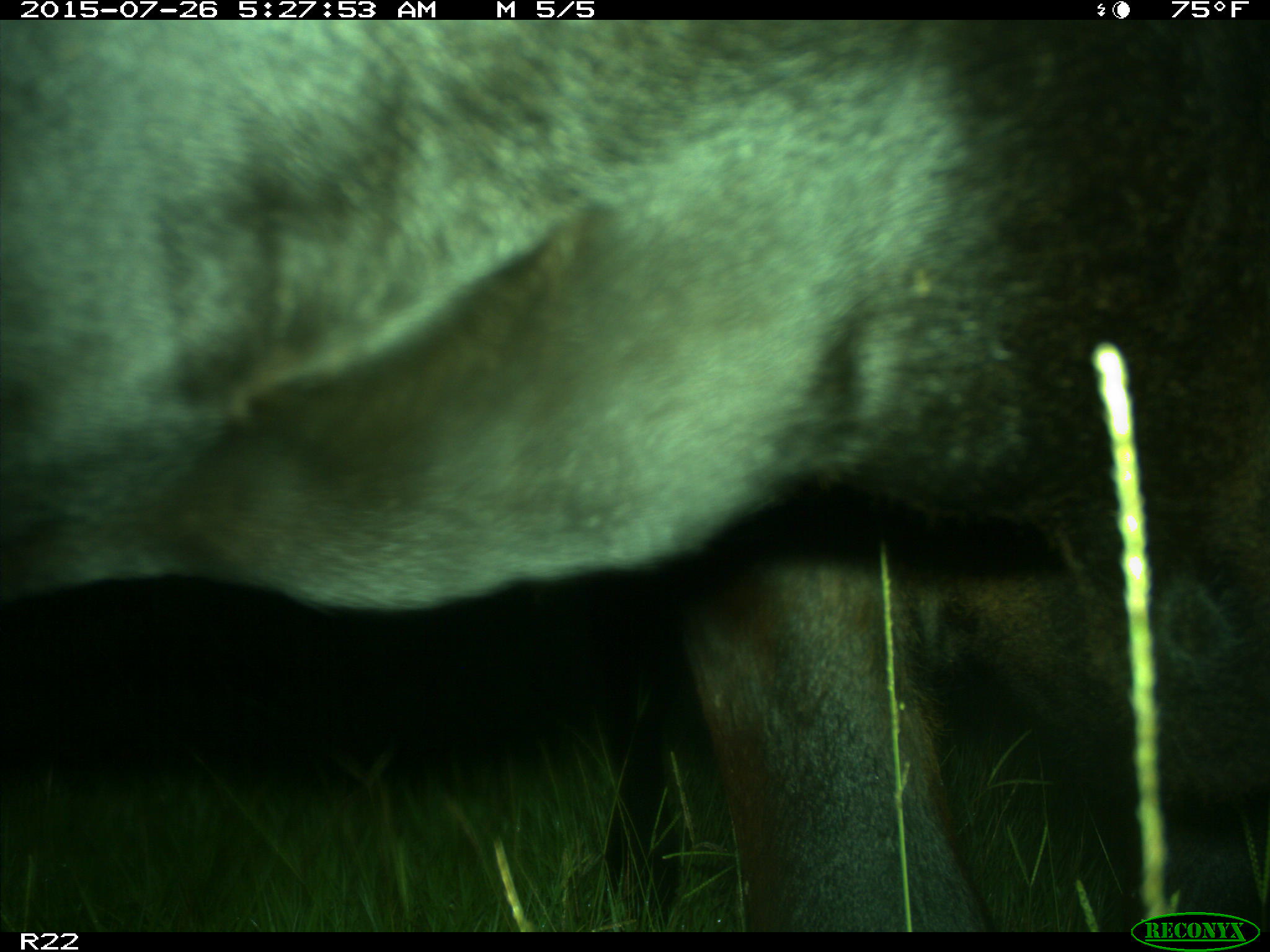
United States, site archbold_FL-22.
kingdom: Animalia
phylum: Chordata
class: Mammalia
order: Artiodactyla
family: Bovidae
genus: Bos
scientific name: Bos taurus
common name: domestic cow